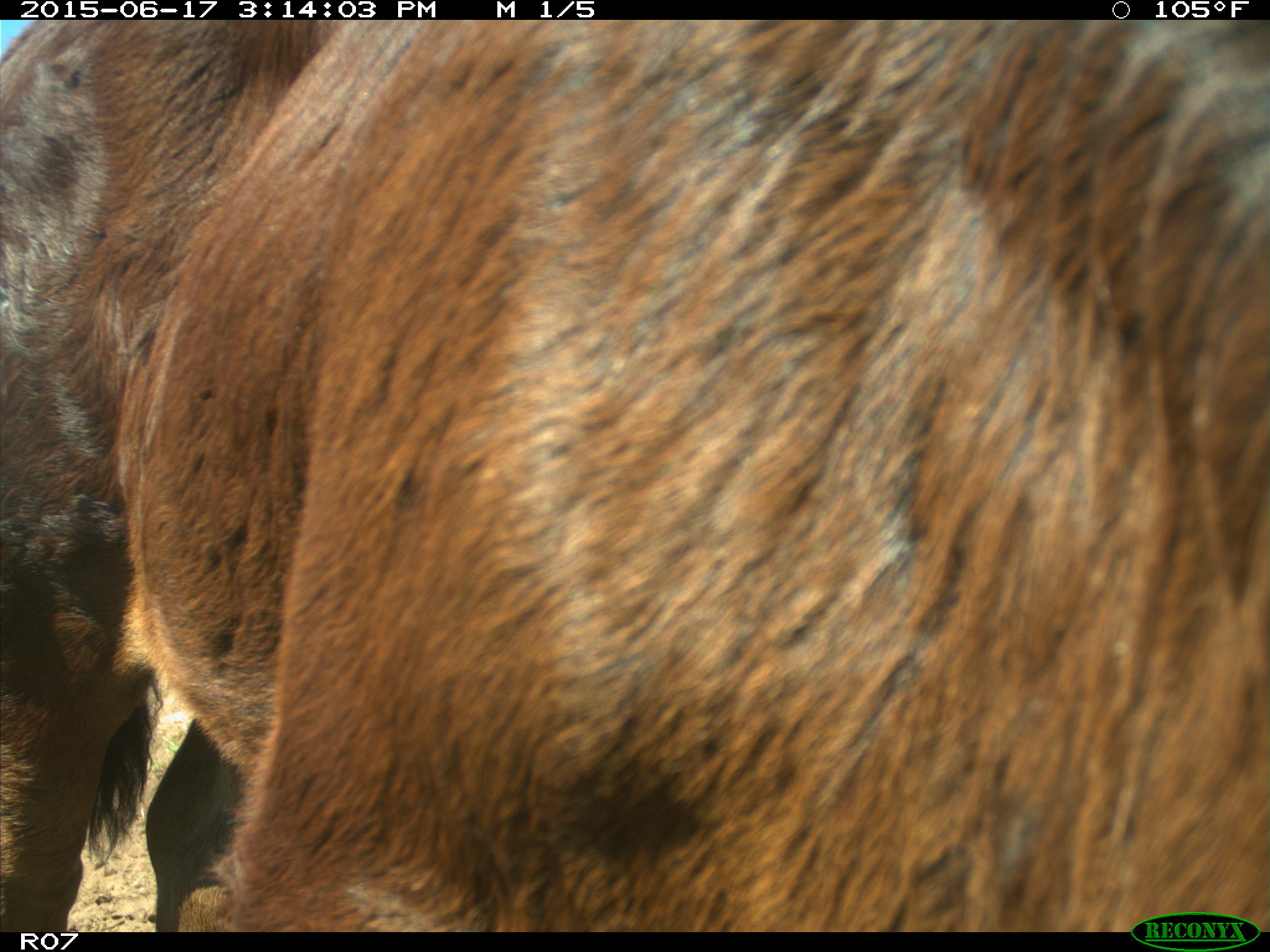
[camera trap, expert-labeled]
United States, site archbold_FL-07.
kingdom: Animalia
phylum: Chordata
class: Mammalia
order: Artiodactyla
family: Bovidae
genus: Bos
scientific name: Bos taurus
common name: domestic cow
Bos taurus (domestic cow).